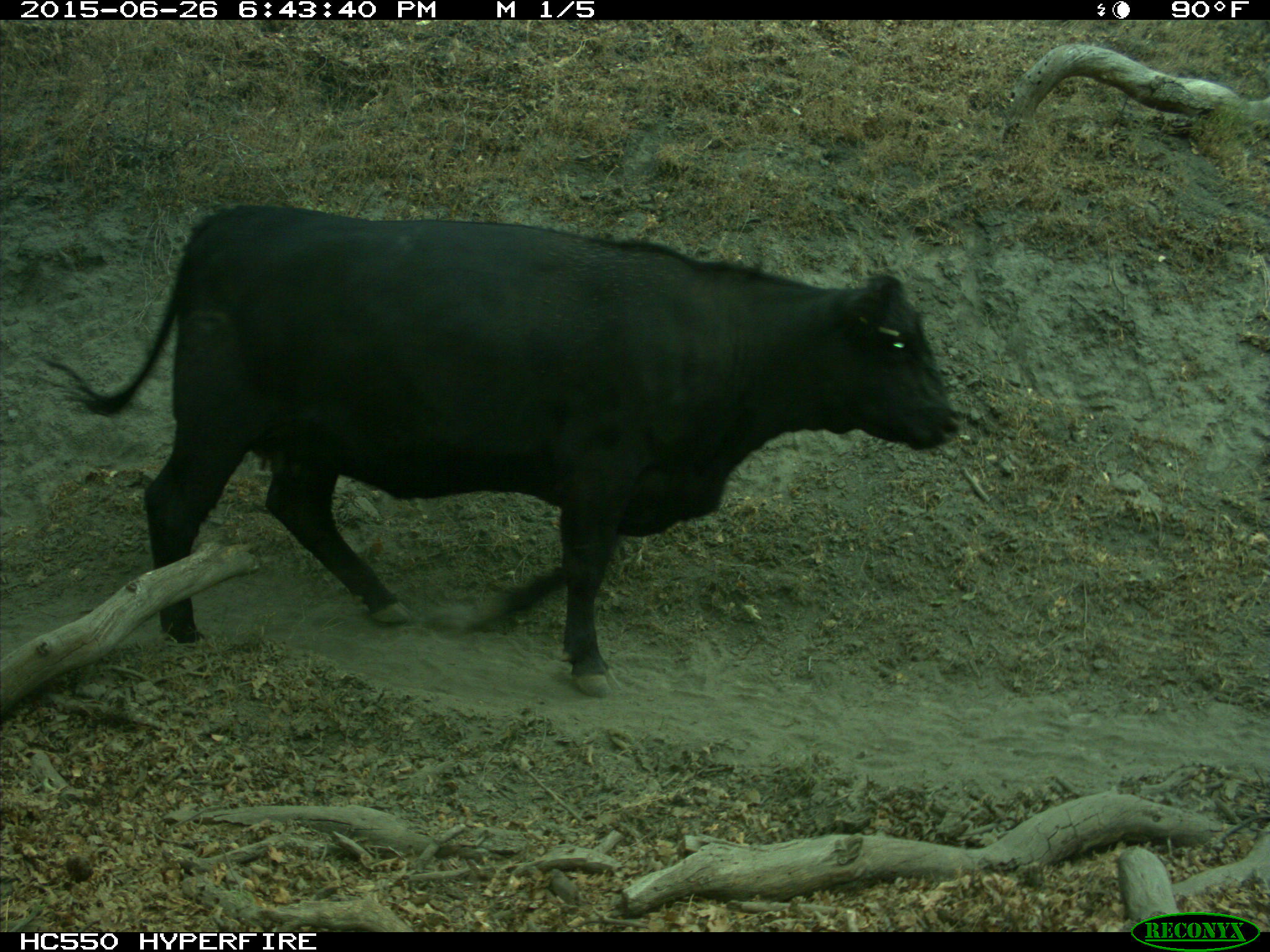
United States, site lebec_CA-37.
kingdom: Animalia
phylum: Chordata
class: Mammalia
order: Artiodactyla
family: Bovidae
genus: Bos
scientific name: Bos taurus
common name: domestic cow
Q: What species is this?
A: Bos taurus (domestic cow).